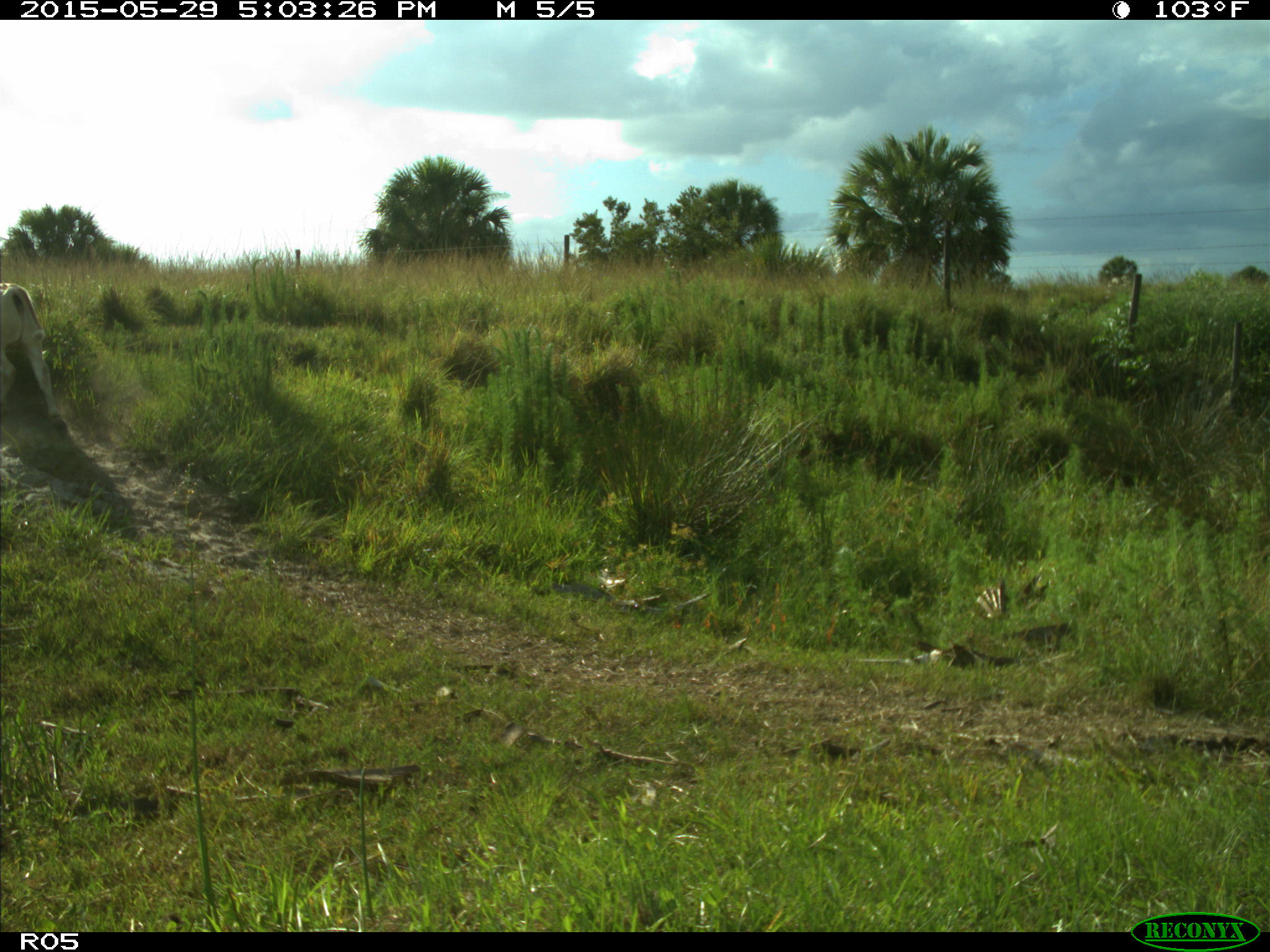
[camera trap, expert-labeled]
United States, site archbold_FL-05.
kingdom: Animalia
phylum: Chordata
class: Mammalia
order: Artiodactyla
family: Bovidae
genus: Bos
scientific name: Bos taurus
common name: domestic cow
Bos taurus (domestic cow).